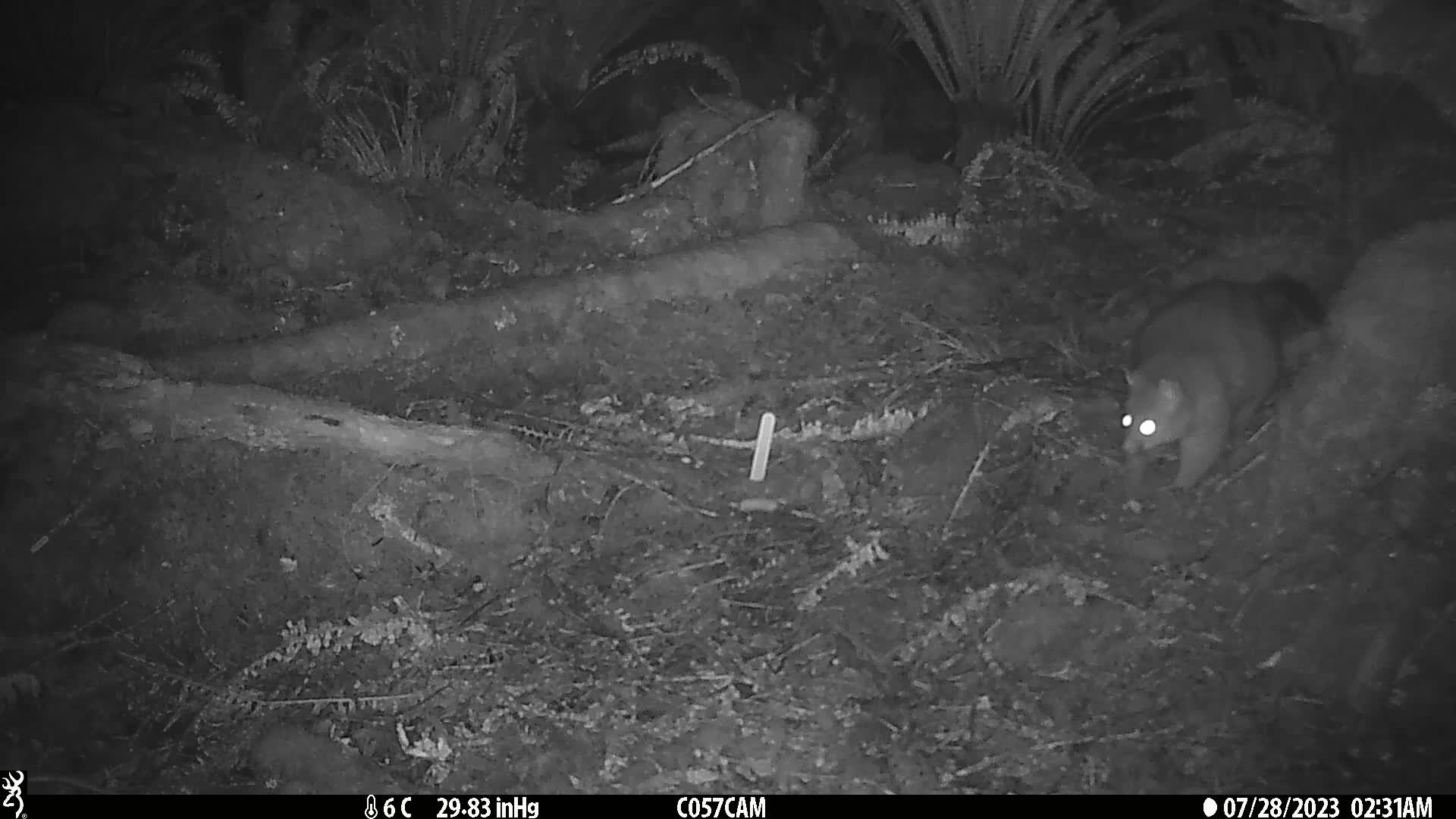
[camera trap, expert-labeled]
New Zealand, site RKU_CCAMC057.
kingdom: Animalia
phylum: Chordata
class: Mammalia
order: Diprotodontia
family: Phalangeridae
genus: Trichosurus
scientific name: Trichosurus vulpecula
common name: common brushtail possum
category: possum